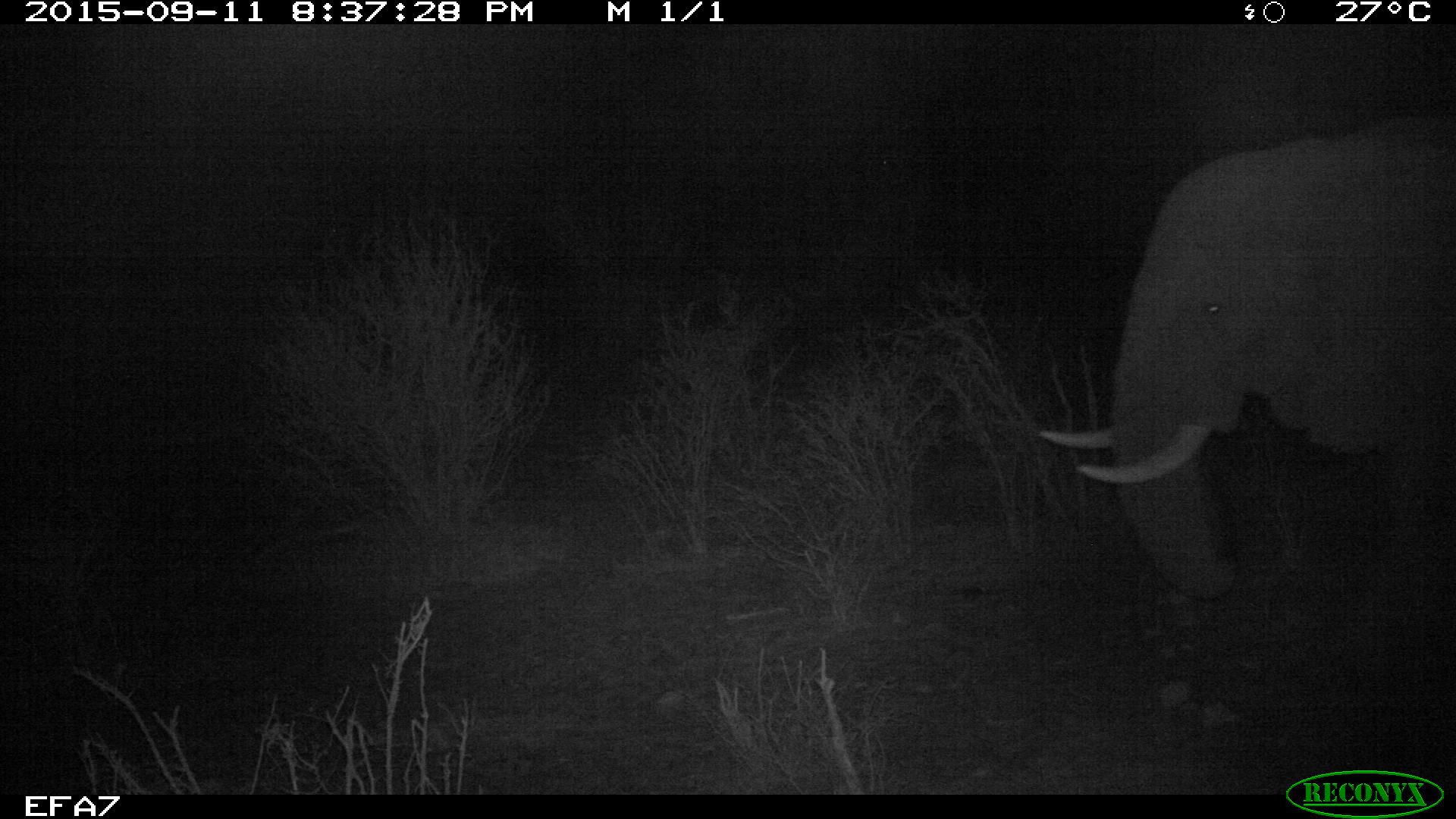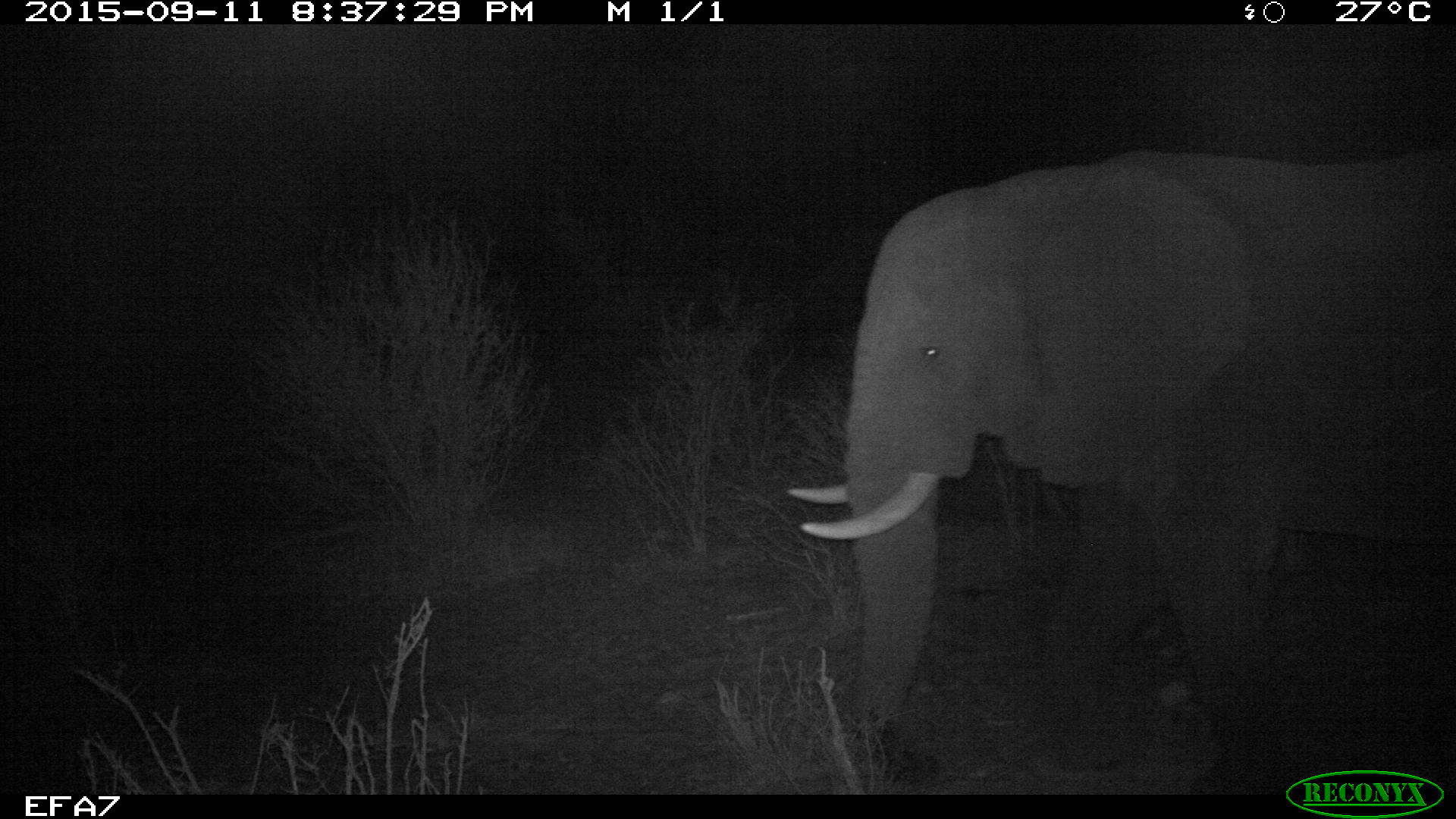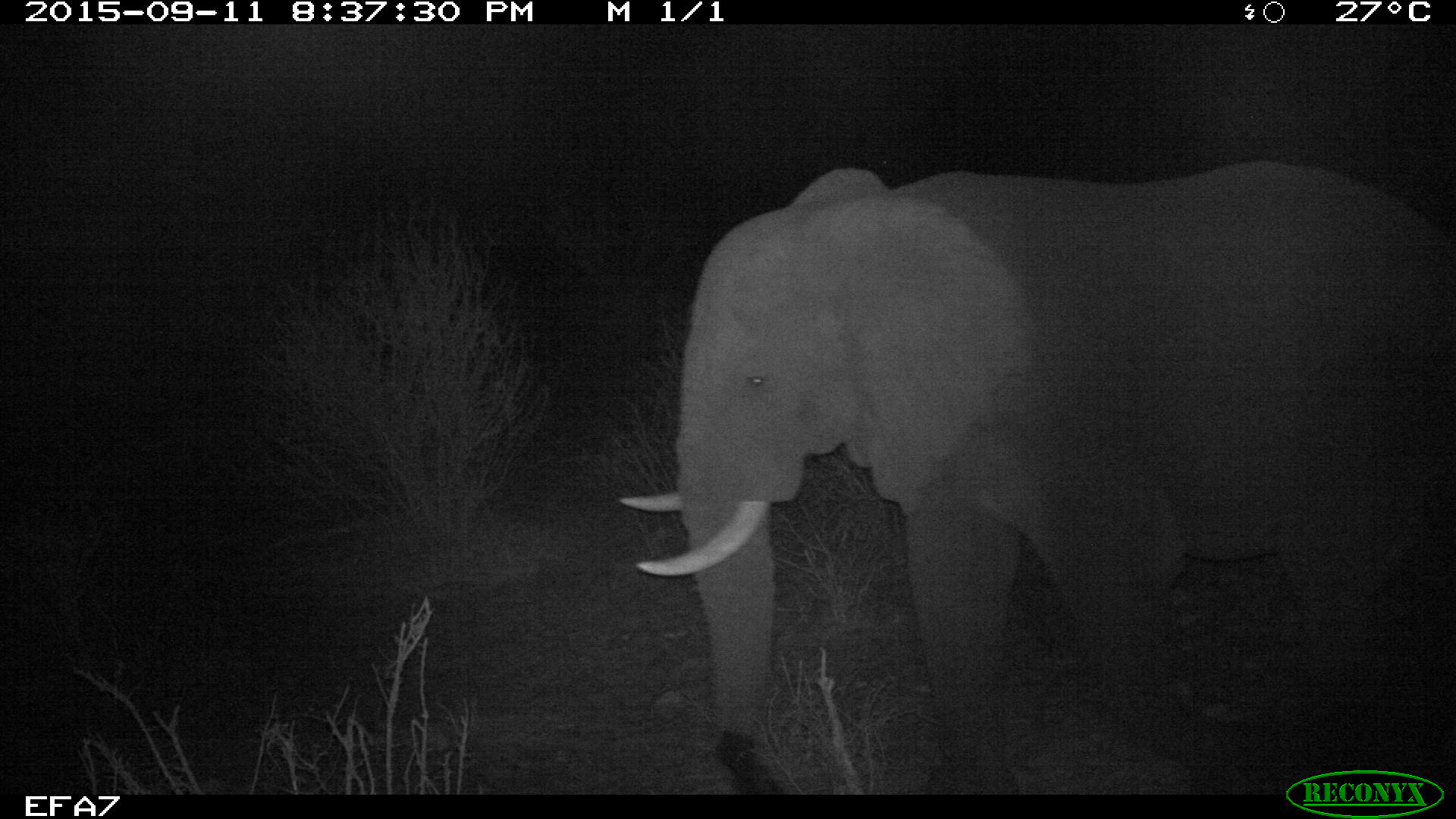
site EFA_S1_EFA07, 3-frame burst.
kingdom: Animalia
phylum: Chordata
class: Mammalia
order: Proboscidea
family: Elephantidae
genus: Loxodonta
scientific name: Loxodonta africana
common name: african bush elephant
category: elephant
Elephant (african bush elephant) (Loxodonta africana), count 1. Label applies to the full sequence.